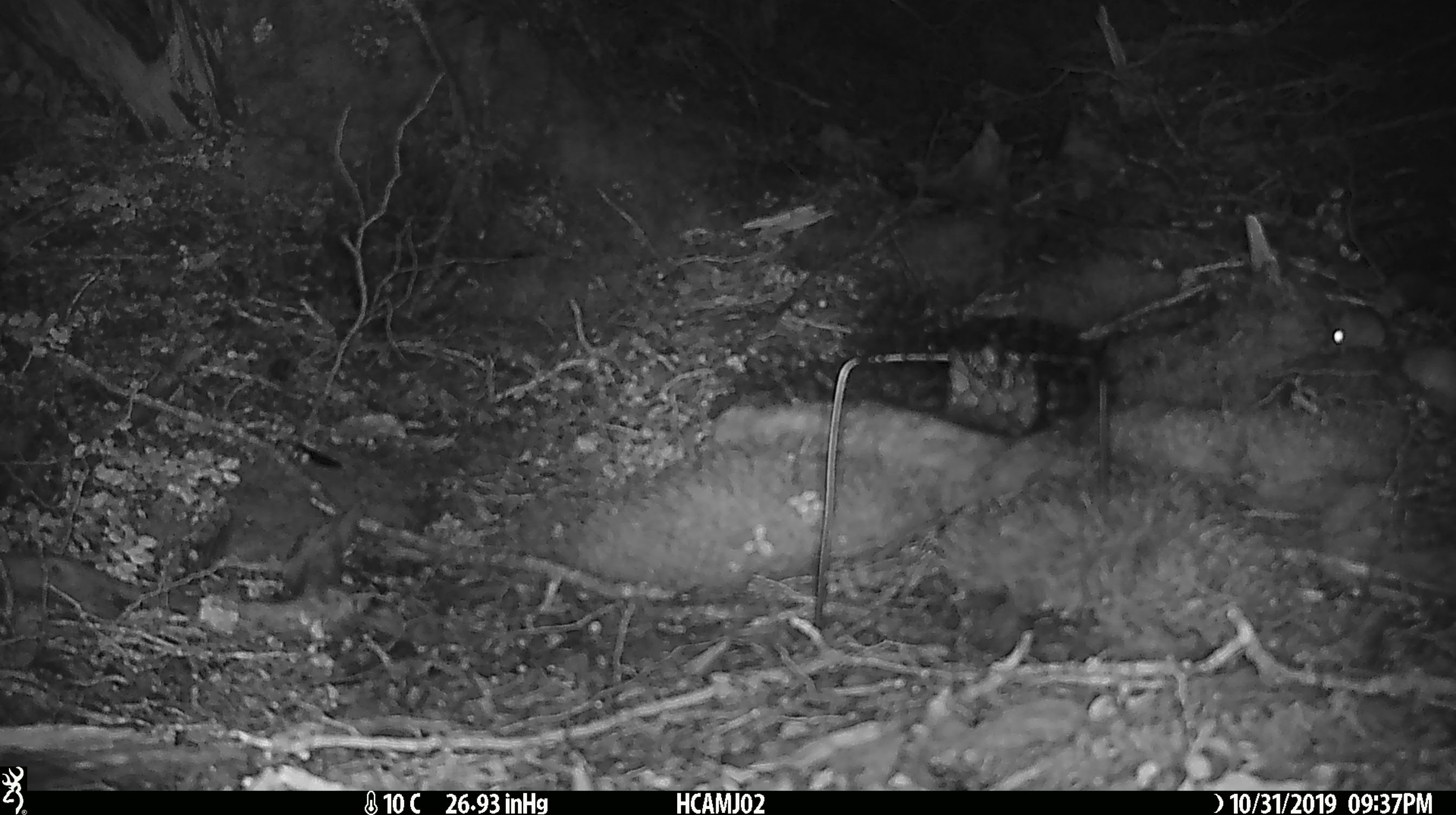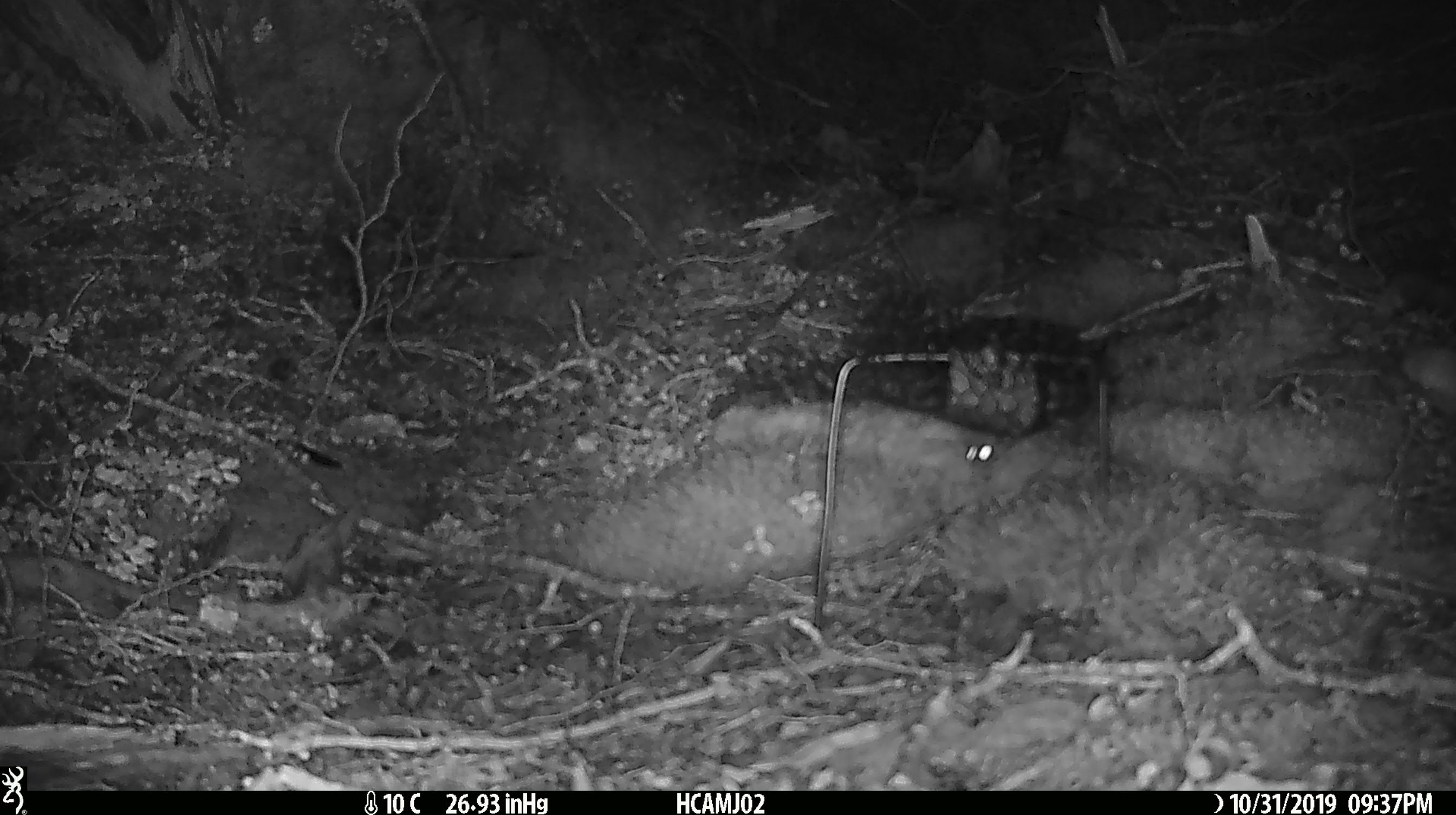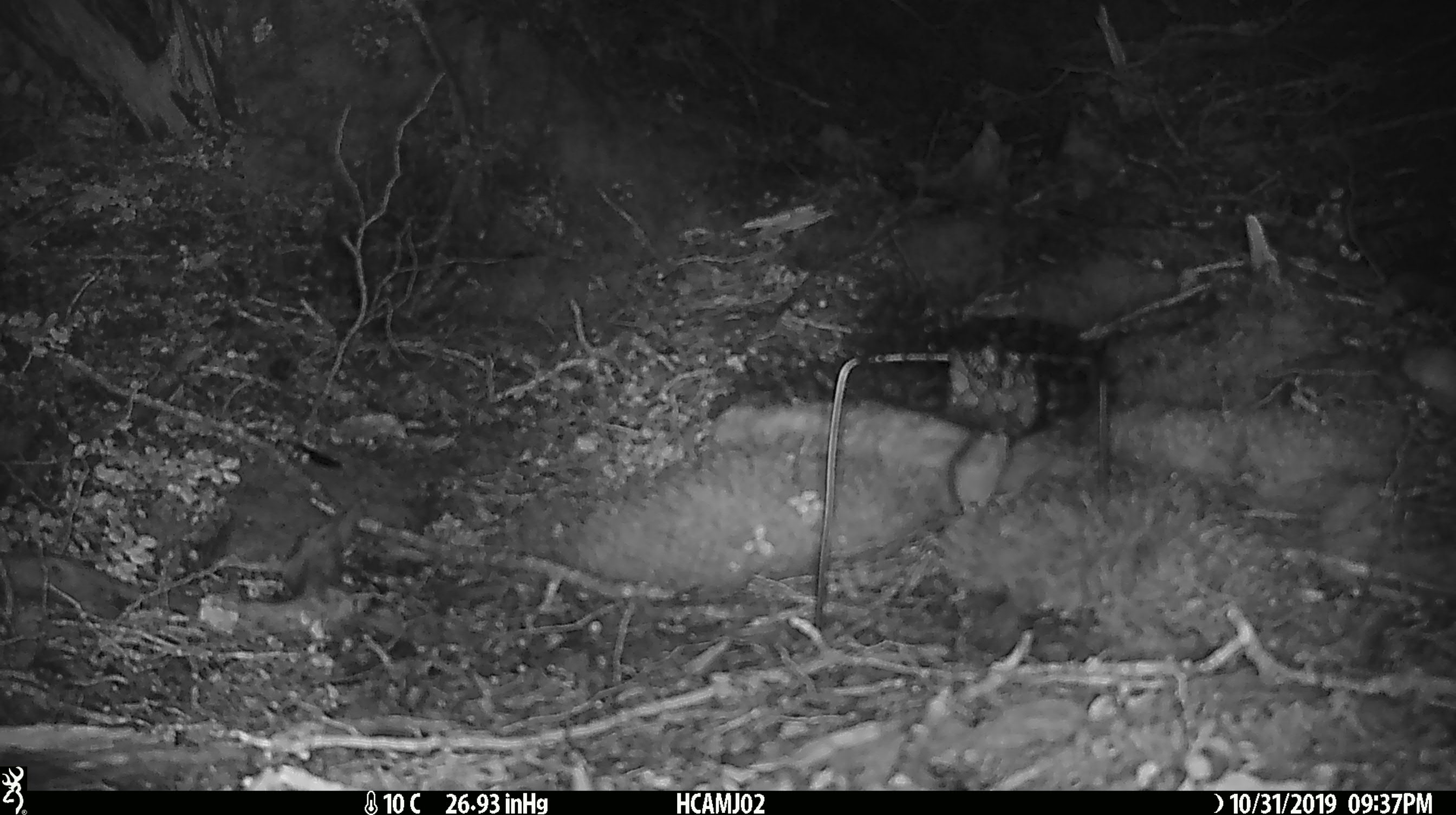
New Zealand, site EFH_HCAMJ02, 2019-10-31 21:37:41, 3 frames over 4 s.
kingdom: Animalia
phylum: Chordata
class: Mammalia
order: Rodentia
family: Muridae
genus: Mus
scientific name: Mus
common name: mouse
Mouse (Mus).